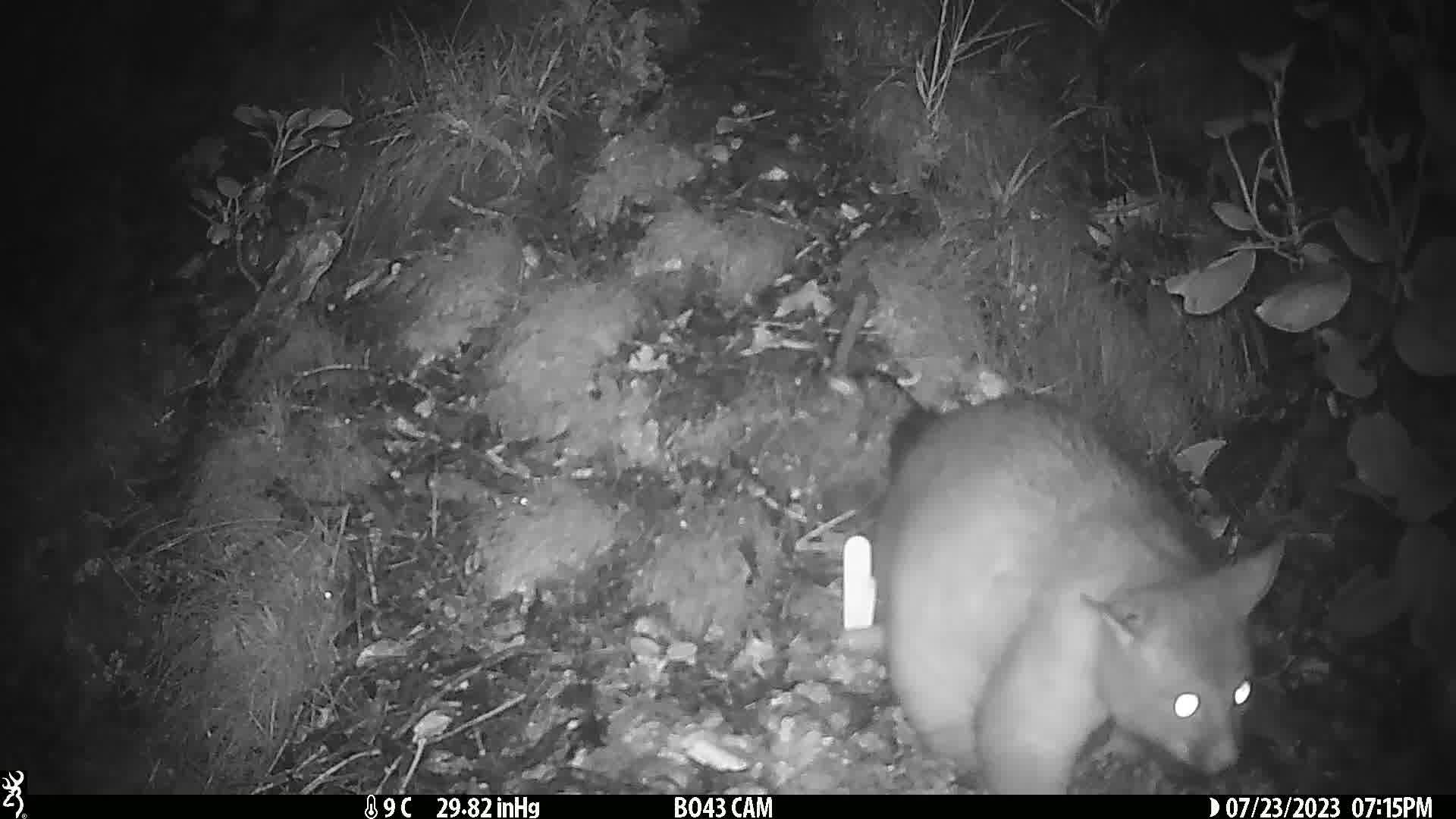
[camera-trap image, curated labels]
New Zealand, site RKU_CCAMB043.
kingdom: Animalia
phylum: Chordata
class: Mammalia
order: Diprotodontia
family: Phalangeridae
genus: Trichosurus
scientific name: Trichosurus vulpecula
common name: common brushtail possum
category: possum